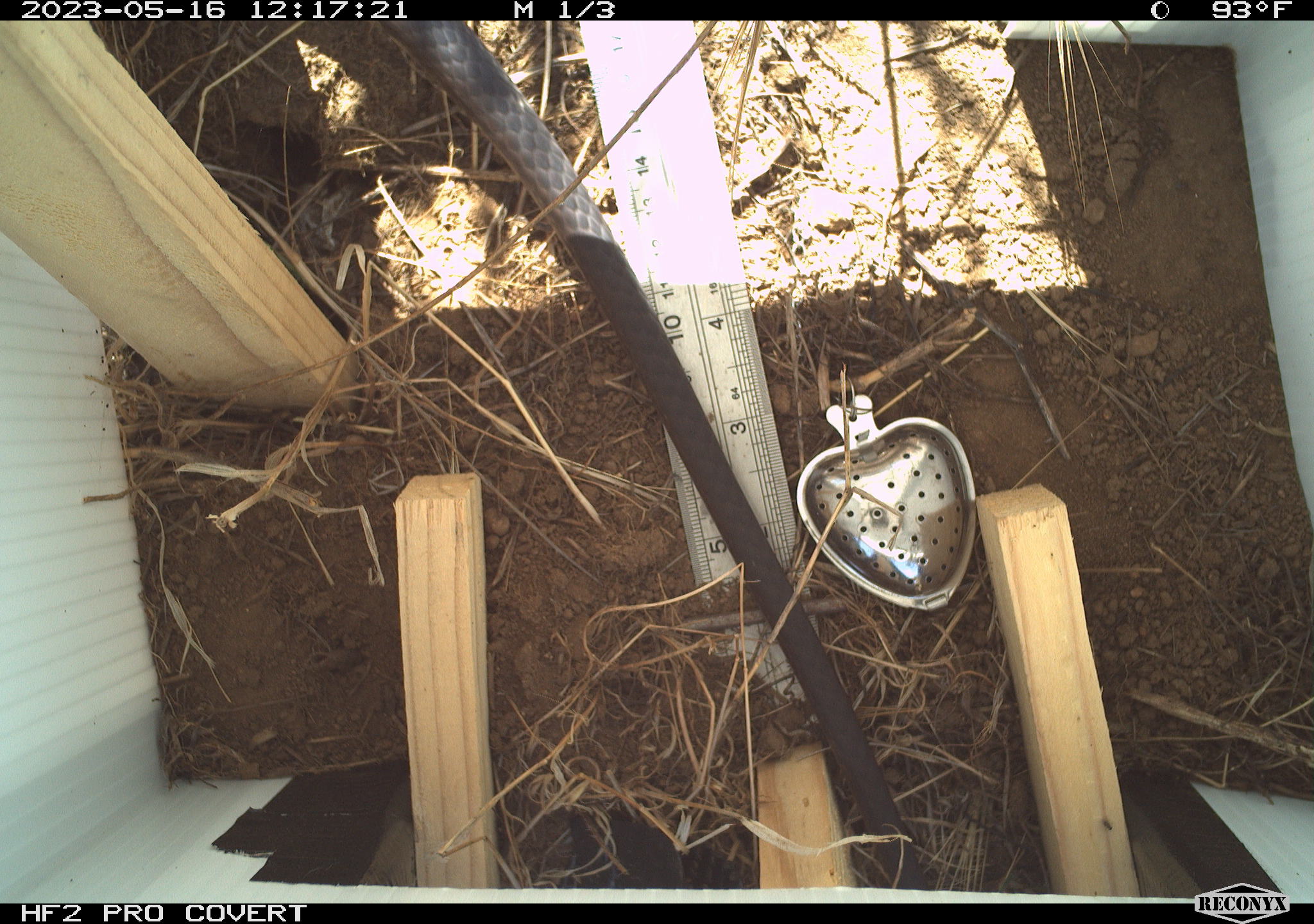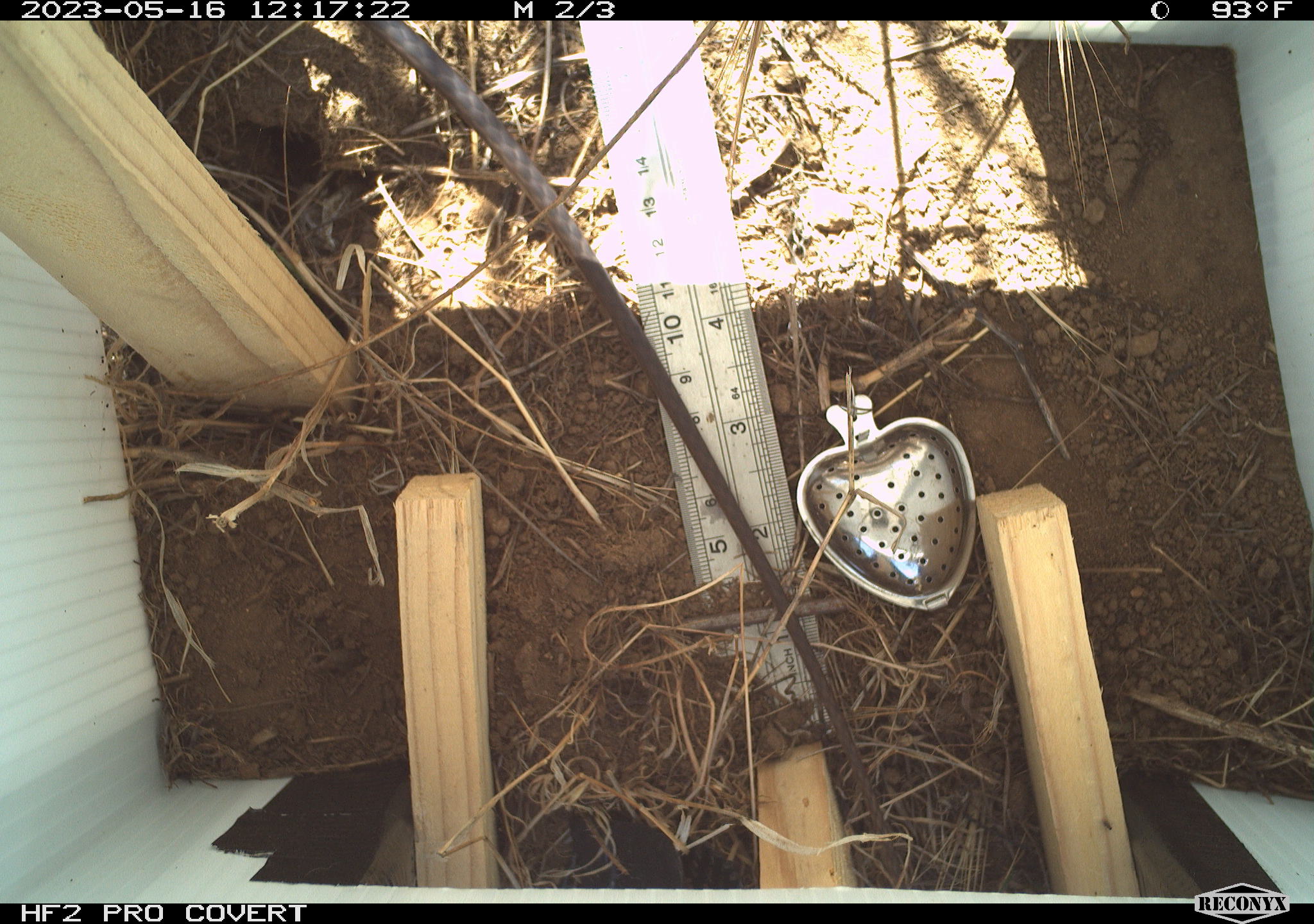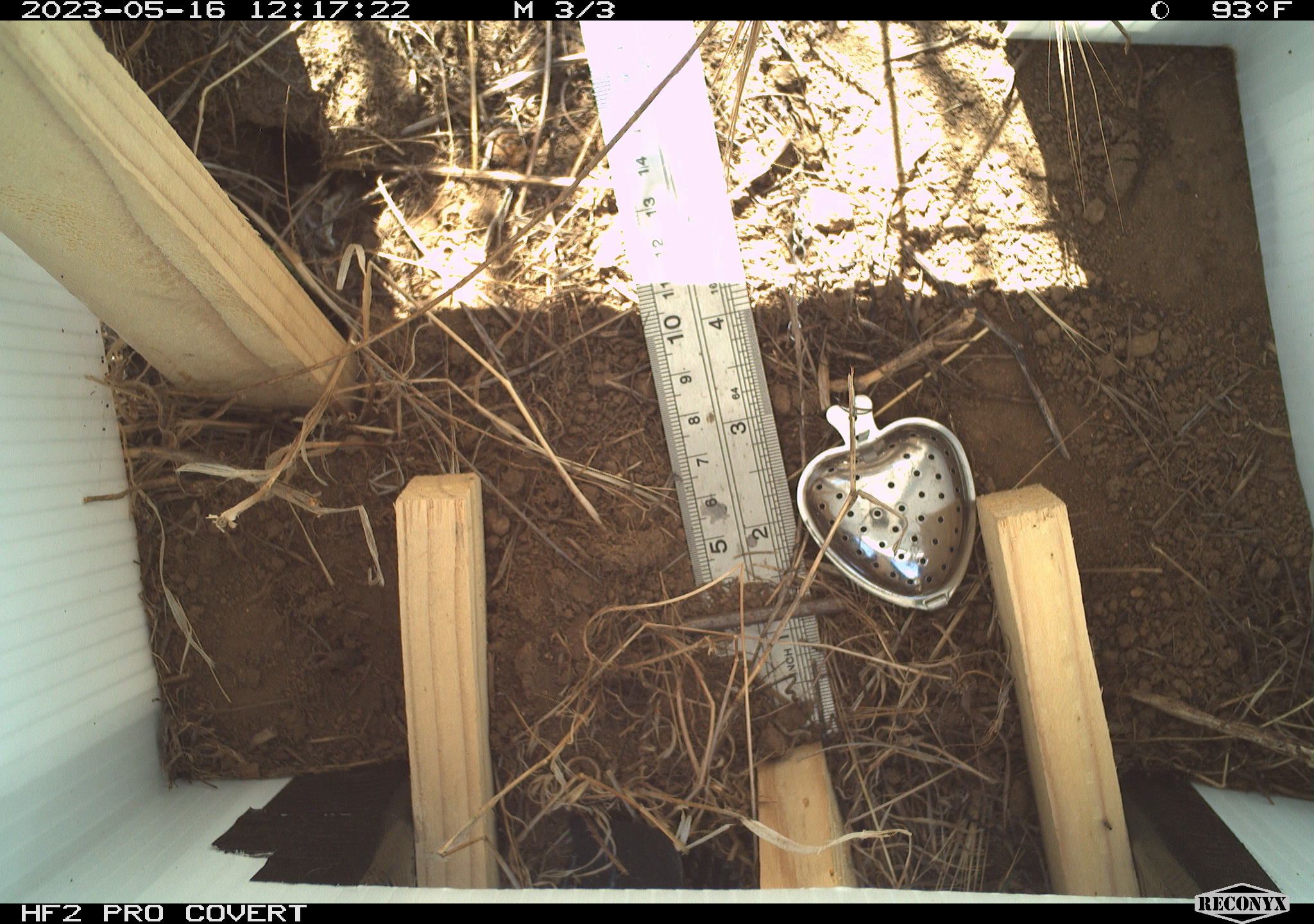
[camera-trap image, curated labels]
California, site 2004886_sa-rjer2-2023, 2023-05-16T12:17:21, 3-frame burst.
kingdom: Animalia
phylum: Chordata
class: Reptilia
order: Squamata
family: Colubridae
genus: Masticophis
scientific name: Masticophis fuliginosus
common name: baja california coachwhip